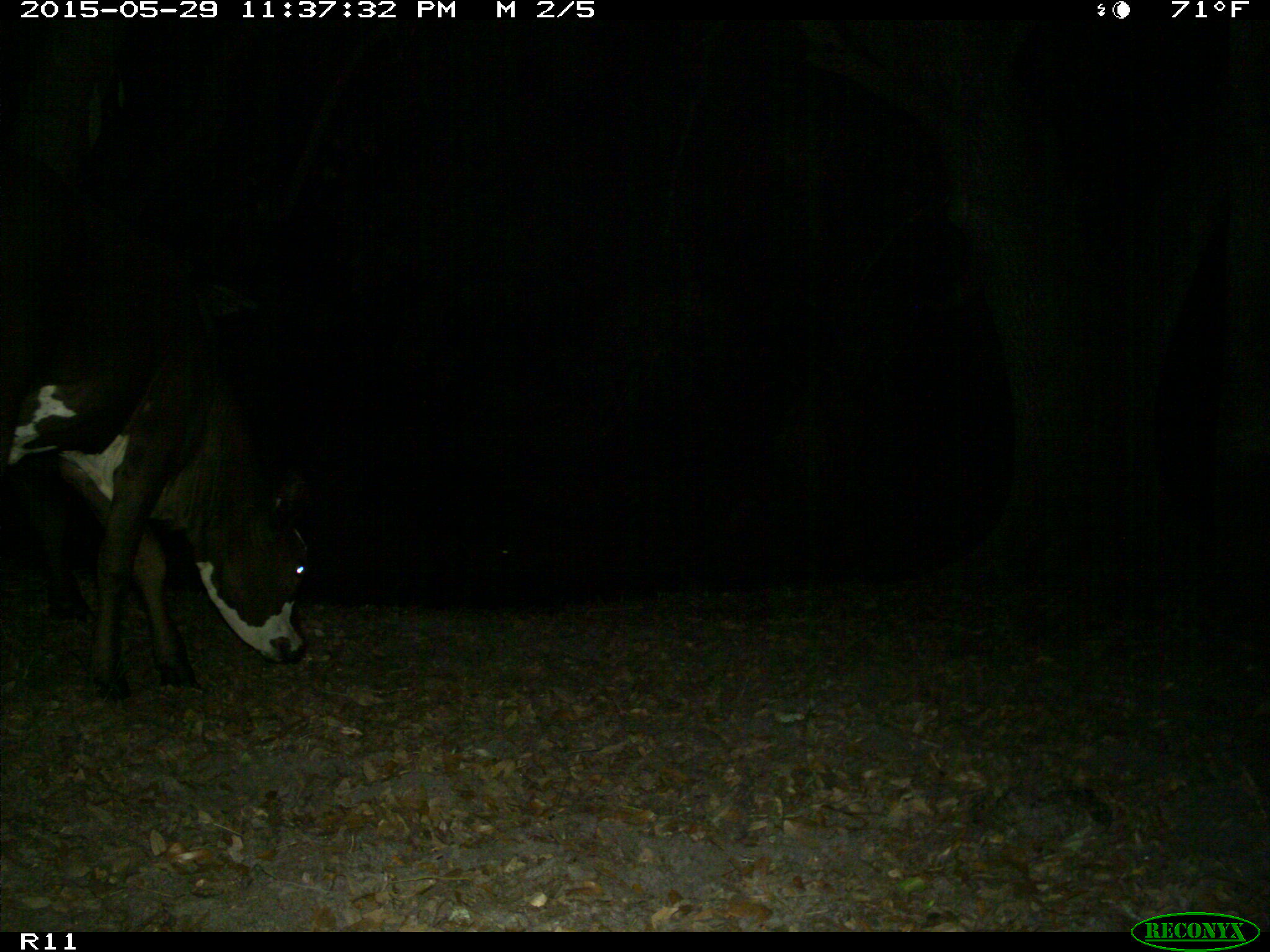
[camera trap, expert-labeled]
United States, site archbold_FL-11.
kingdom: Animalia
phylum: Chordata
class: Mammalia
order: Artiodactyla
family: Bovidae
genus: Bos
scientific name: Bos taurus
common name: domestic cow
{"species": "Bos taurus (domestic cow)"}